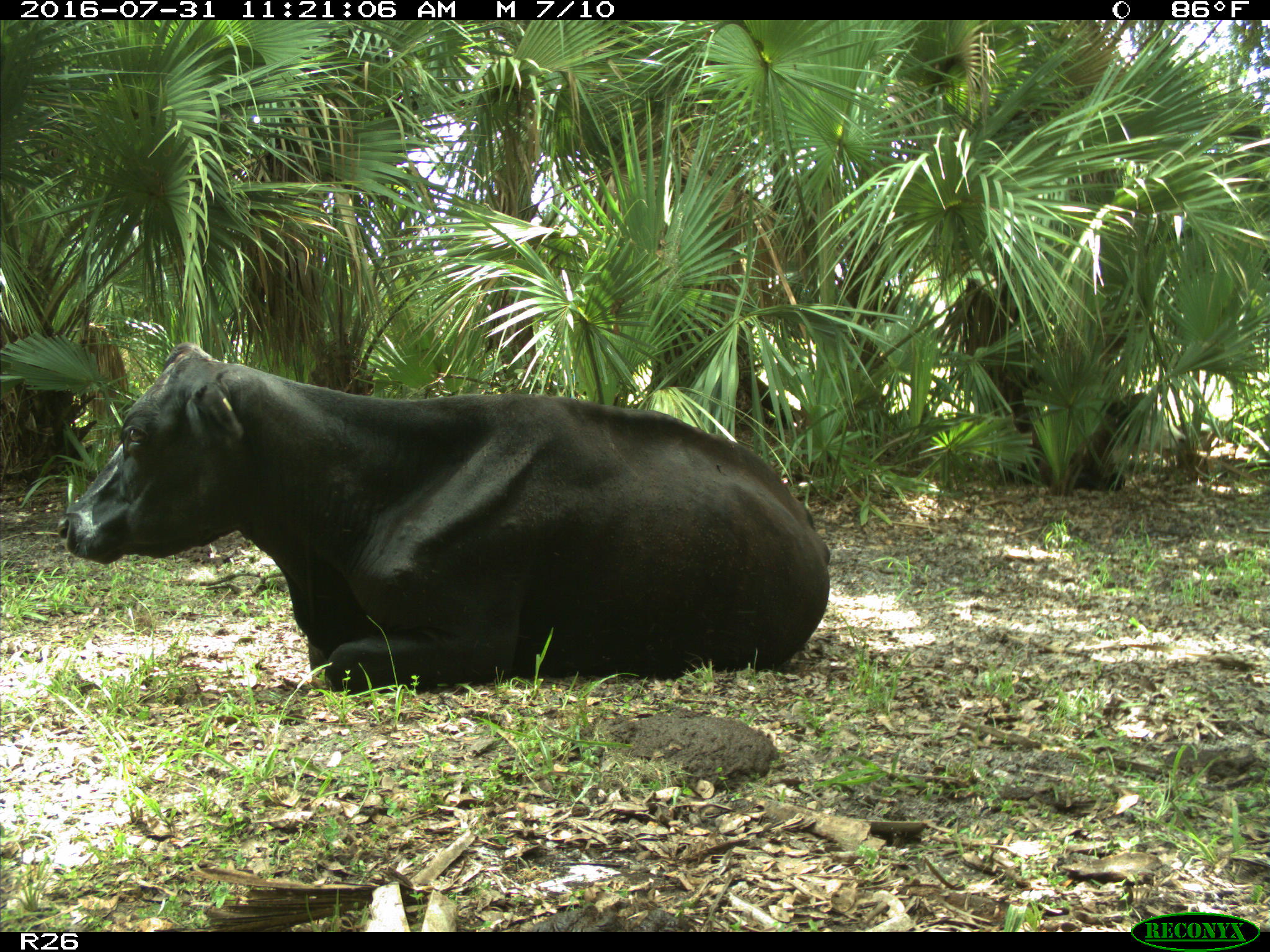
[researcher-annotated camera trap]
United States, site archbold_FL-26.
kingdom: Animalia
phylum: Chordata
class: Mammalia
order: Artiodactyla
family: Bovidae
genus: Bos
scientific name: Bos taurus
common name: domestic cow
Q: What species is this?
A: Bos taurus (domestic cow).